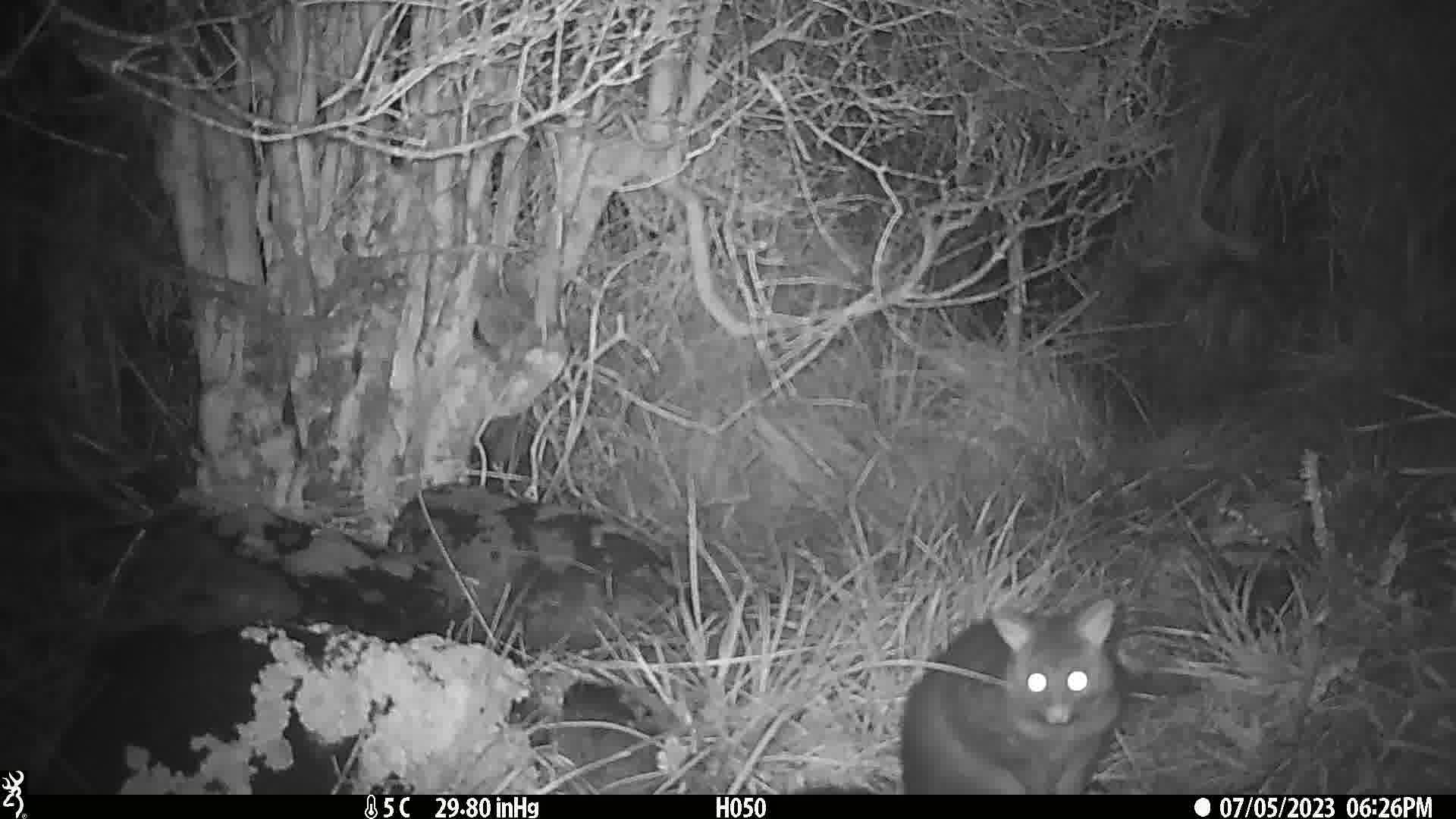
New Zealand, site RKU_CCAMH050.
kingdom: Animalia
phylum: Chordata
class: Mammalia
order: Diprotodontia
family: Phalangeridae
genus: Trichosurus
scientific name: Trichosurus vulpecula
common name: common brushtail possum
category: possum